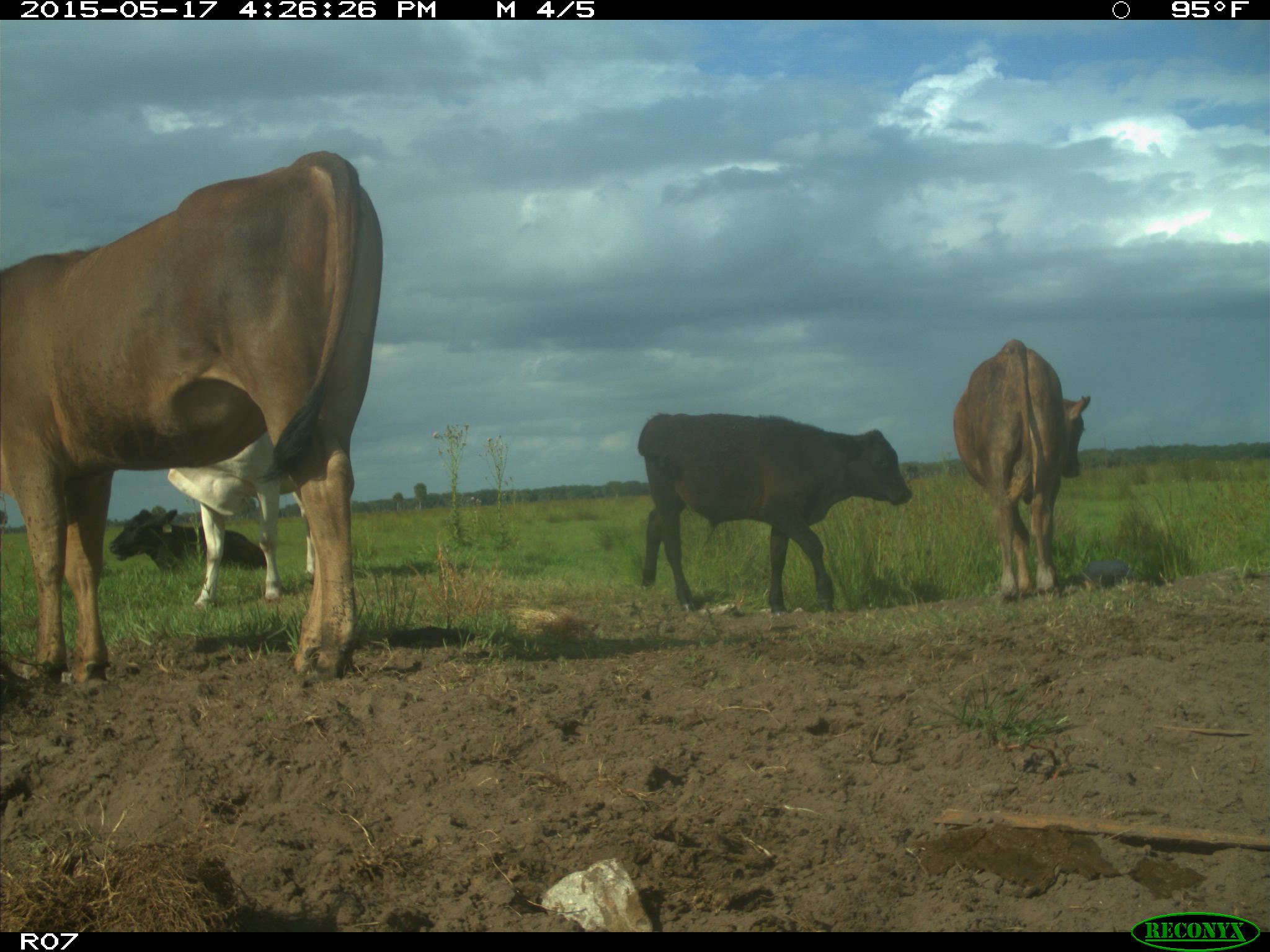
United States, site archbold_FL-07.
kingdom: Animalia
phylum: Chordata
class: Mammalia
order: Artiodactyla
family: Bovidae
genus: Bos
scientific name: Bos taurus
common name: domestic cow